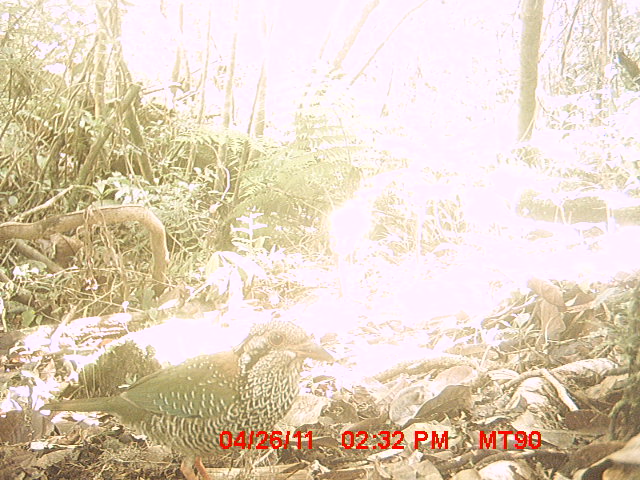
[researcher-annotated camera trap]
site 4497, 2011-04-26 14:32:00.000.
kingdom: Animalia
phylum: Chordata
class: Aves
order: Coraciiformes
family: Brachypteraciidae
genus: Brachypteracias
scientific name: Brachypteracias squamiger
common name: scaly ground roller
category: geobiastes squamiger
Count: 1.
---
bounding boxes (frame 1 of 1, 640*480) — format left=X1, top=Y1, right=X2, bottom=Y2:
geobiastes squamiger: left=38, top=318, right=333, bottom=479